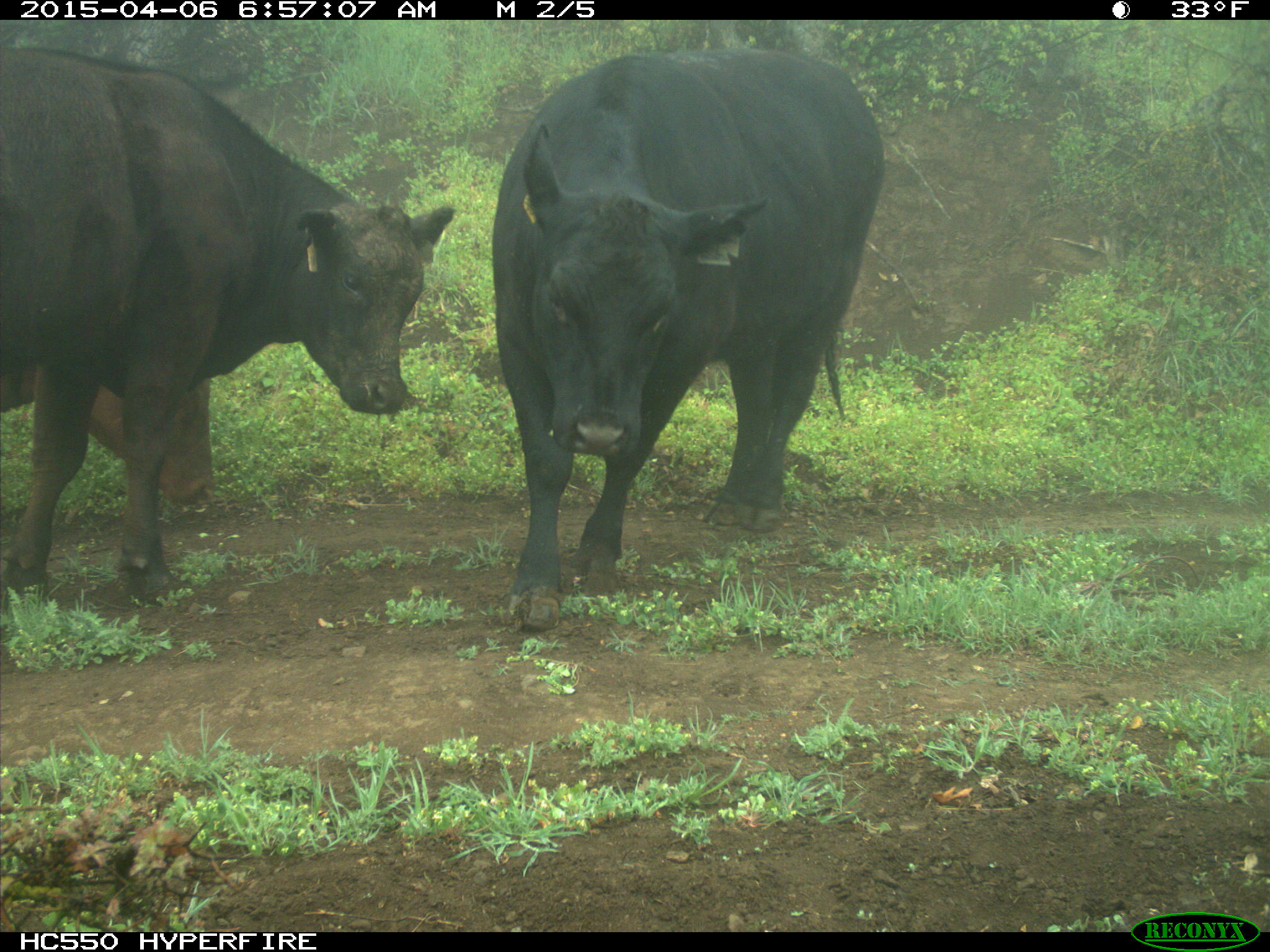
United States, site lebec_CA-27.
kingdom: Animalia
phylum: Chordata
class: Mammalia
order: Artiodactyla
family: Bovidae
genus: Bos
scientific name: Bos taurus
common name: domestic cow